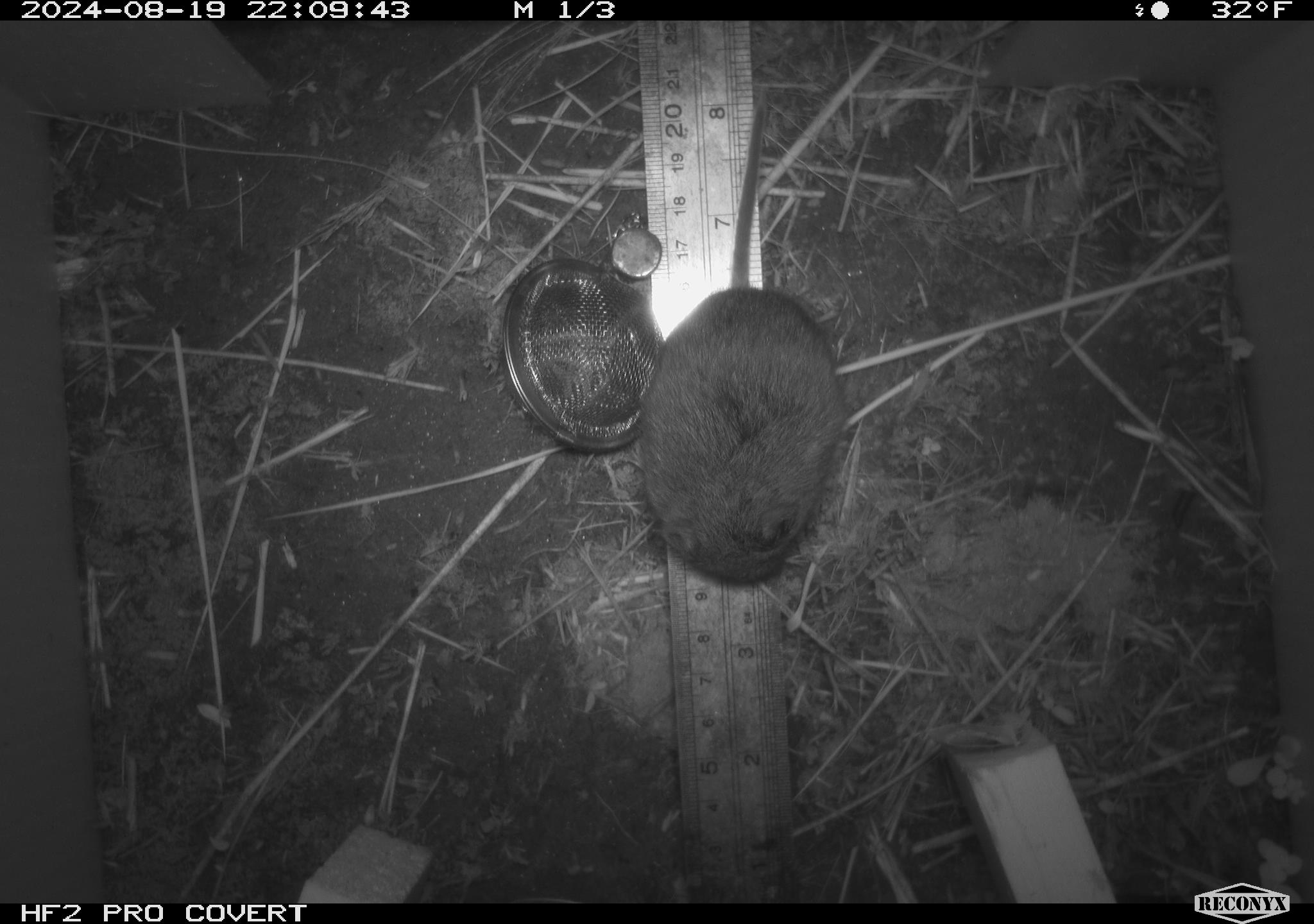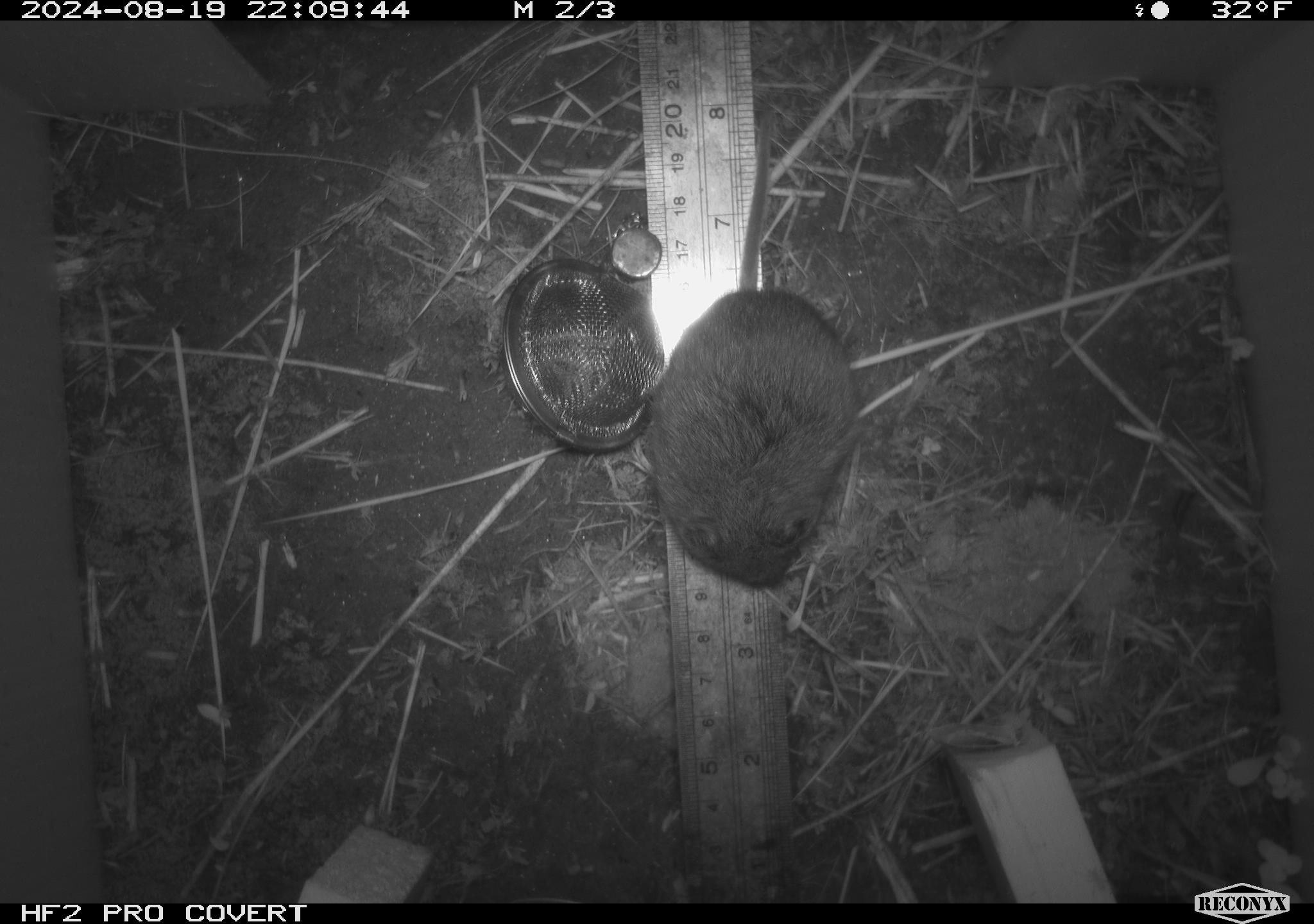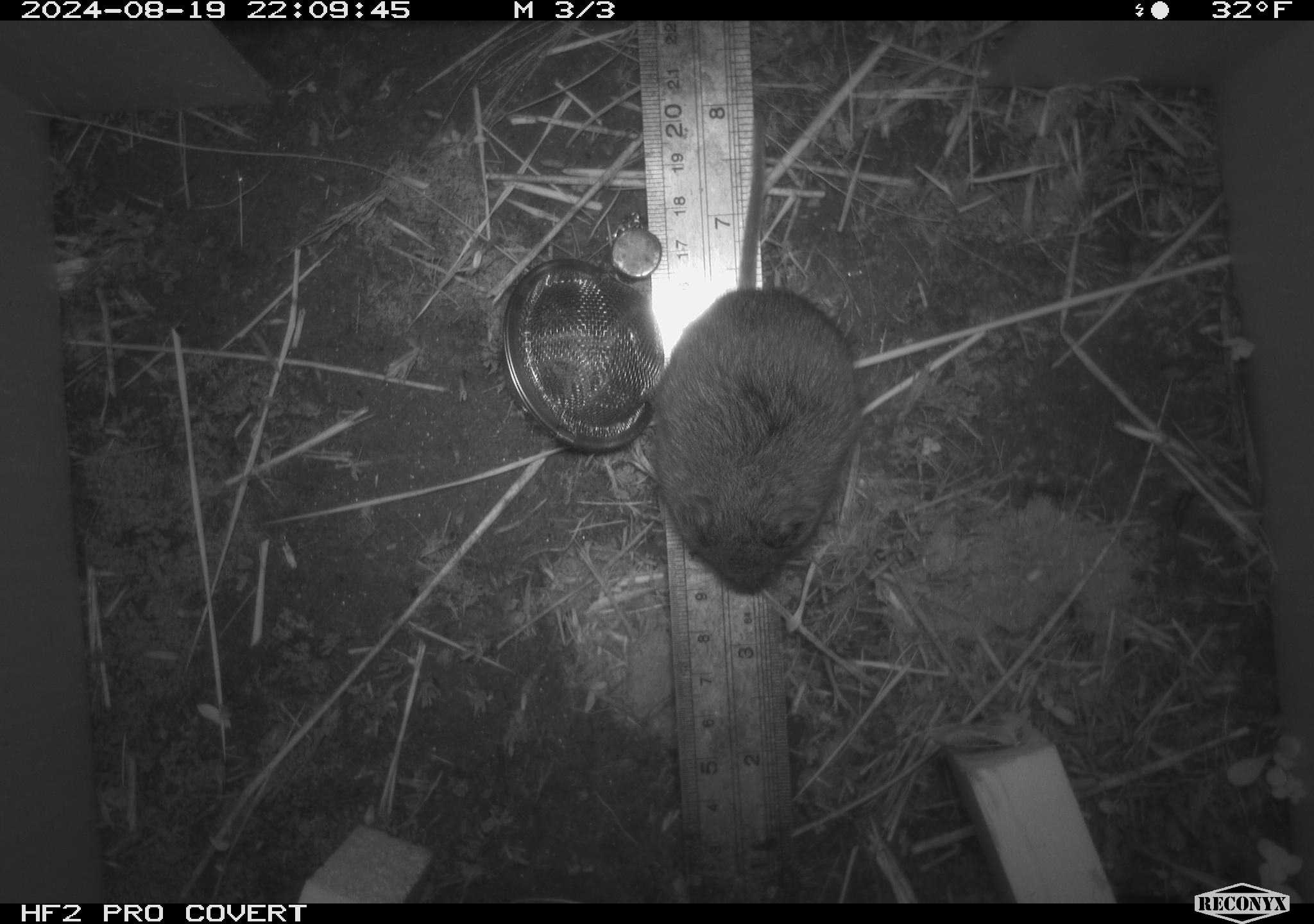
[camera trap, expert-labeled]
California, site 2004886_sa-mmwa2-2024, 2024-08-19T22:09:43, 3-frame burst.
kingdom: Animalia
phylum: Chordata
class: Mammalia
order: Rodentia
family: Cricetidae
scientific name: Arvicolinae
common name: voles, lemmings, and muskrats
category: arvicolinae subfamily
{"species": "arvicolinae subfamily (voles, lemmings, and muskrats) (Arvicolinae)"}